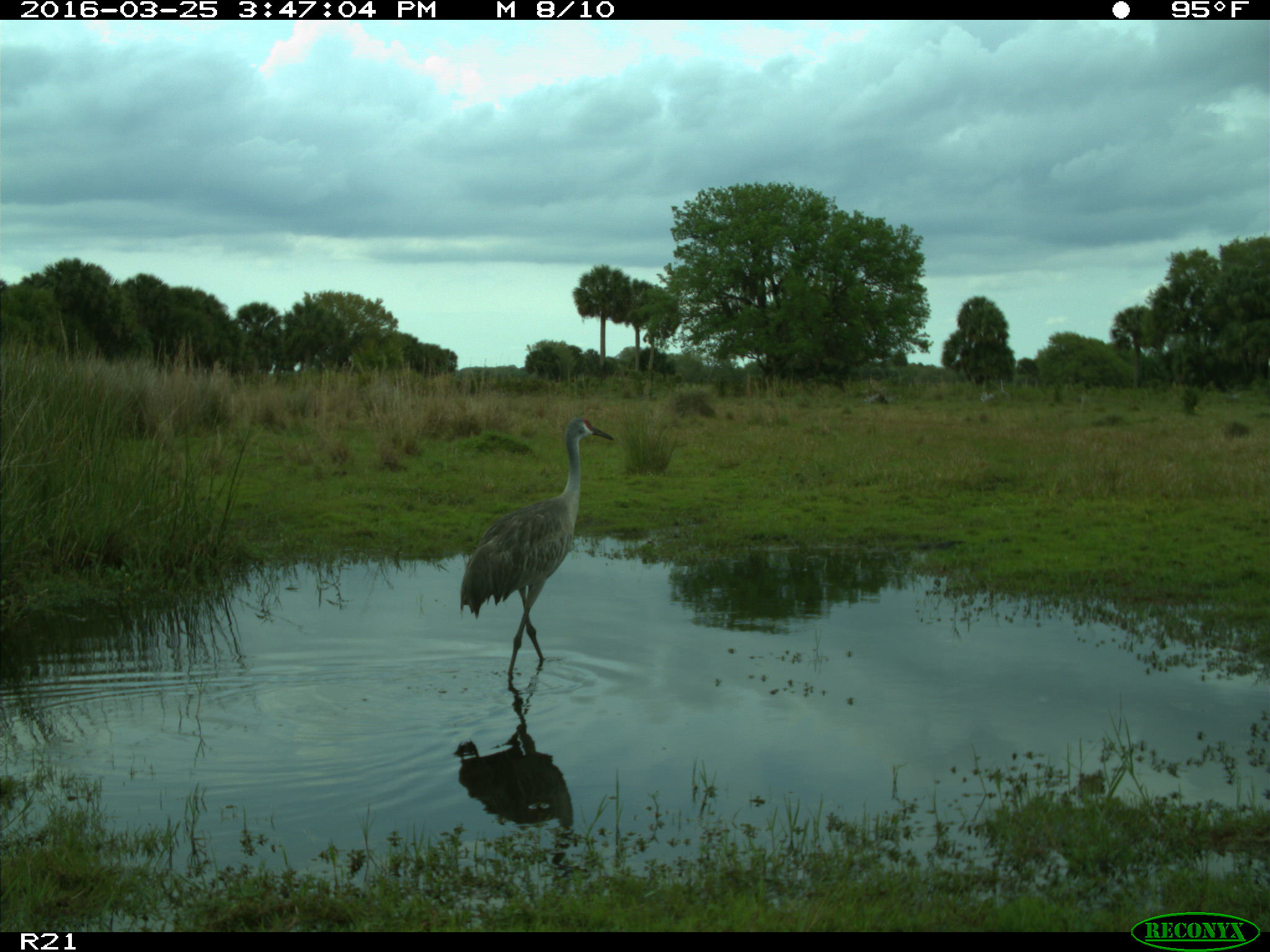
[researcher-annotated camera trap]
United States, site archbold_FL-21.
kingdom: Animalia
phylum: Chordata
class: Aves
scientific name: Aves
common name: birds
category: unidentified bird